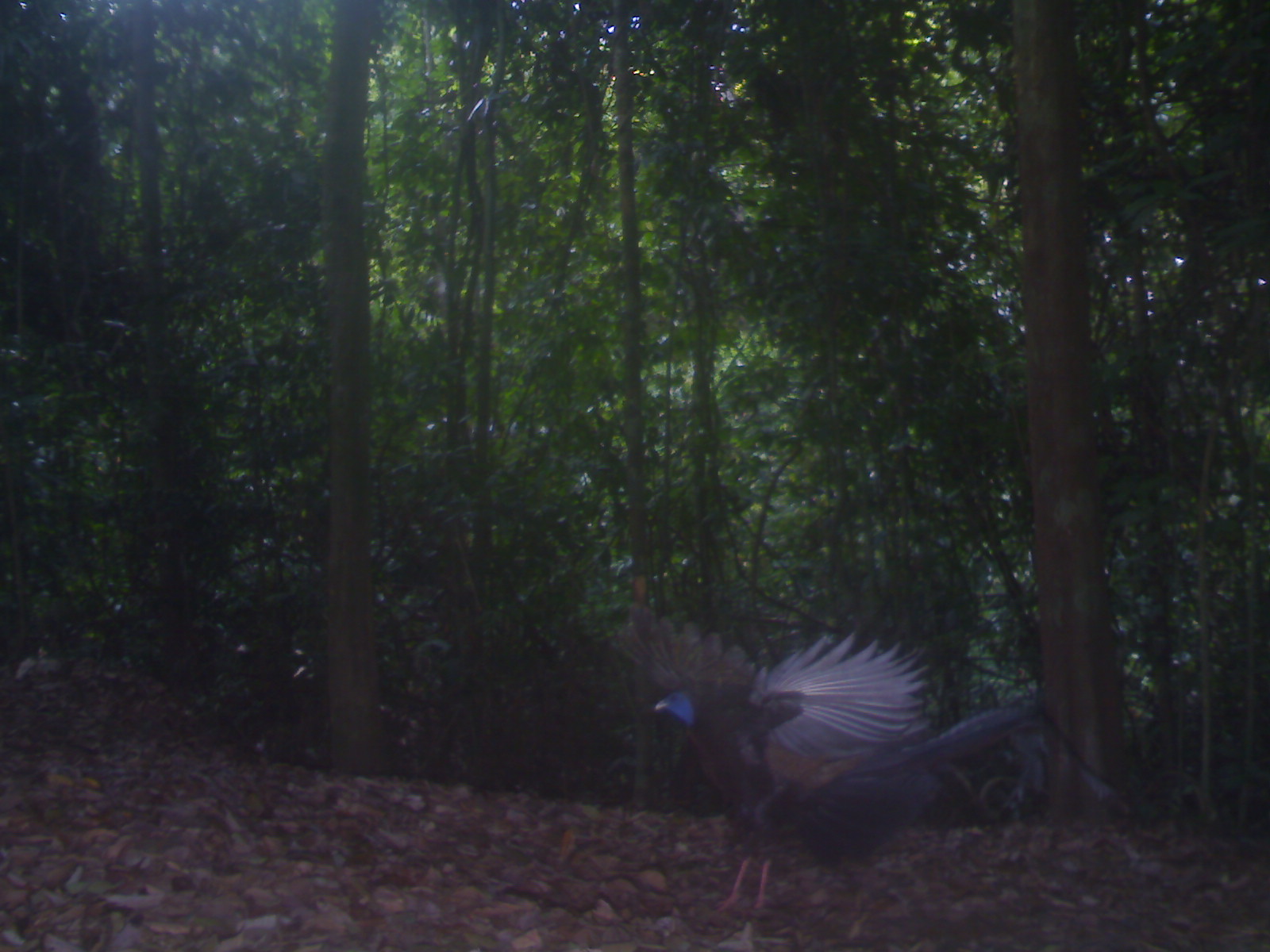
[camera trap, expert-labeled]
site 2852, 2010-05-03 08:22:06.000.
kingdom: Animalia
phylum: Chordata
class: Aves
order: Galliformes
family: Phasianidae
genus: Argusianus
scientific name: Argusianus argus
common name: great argus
Argusianus argus (great argus), count 1, sex female.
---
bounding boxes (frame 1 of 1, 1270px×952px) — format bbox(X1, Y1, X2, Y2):
argusianus argus: bbox(615, 602, 1037, 910)